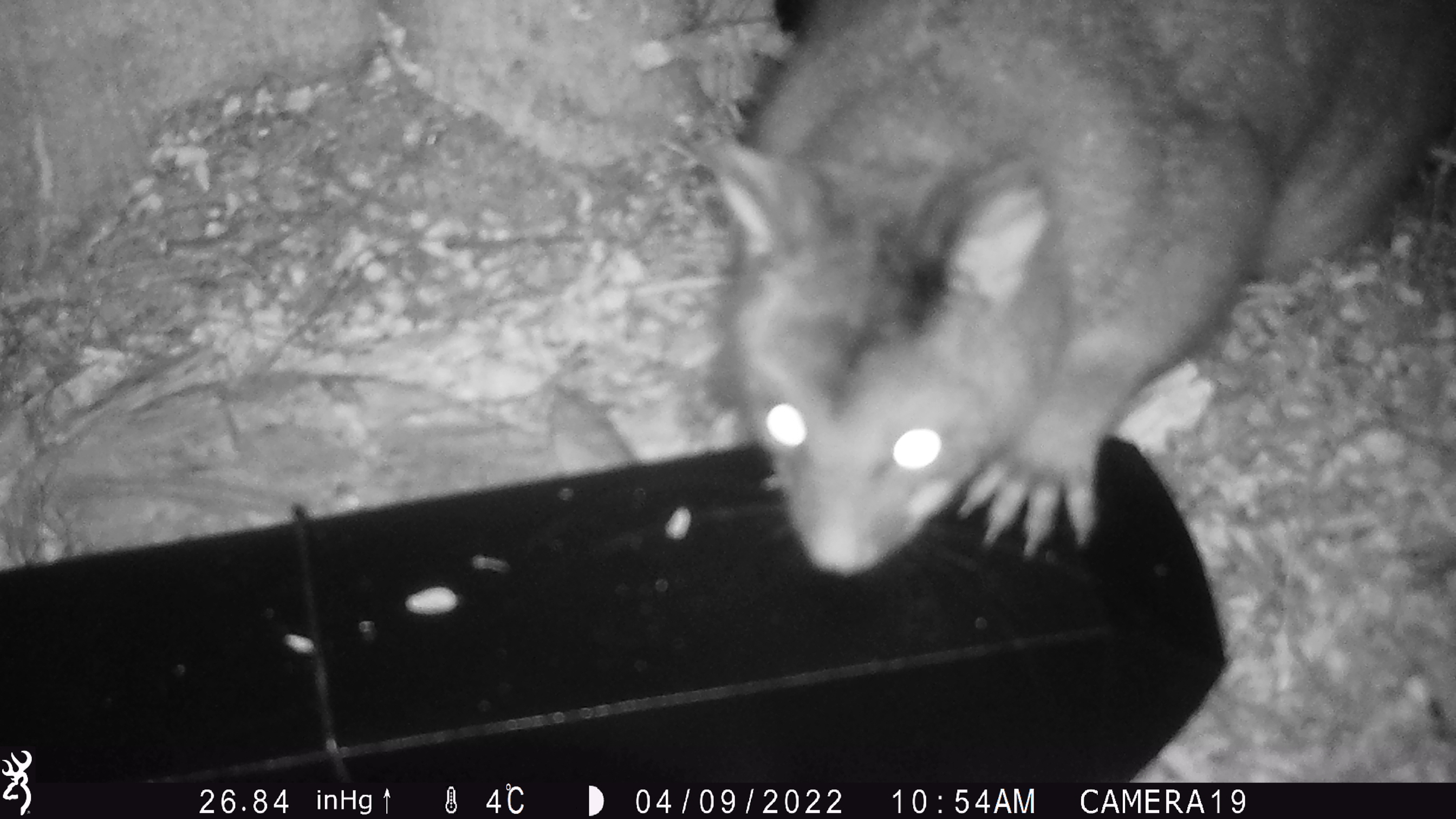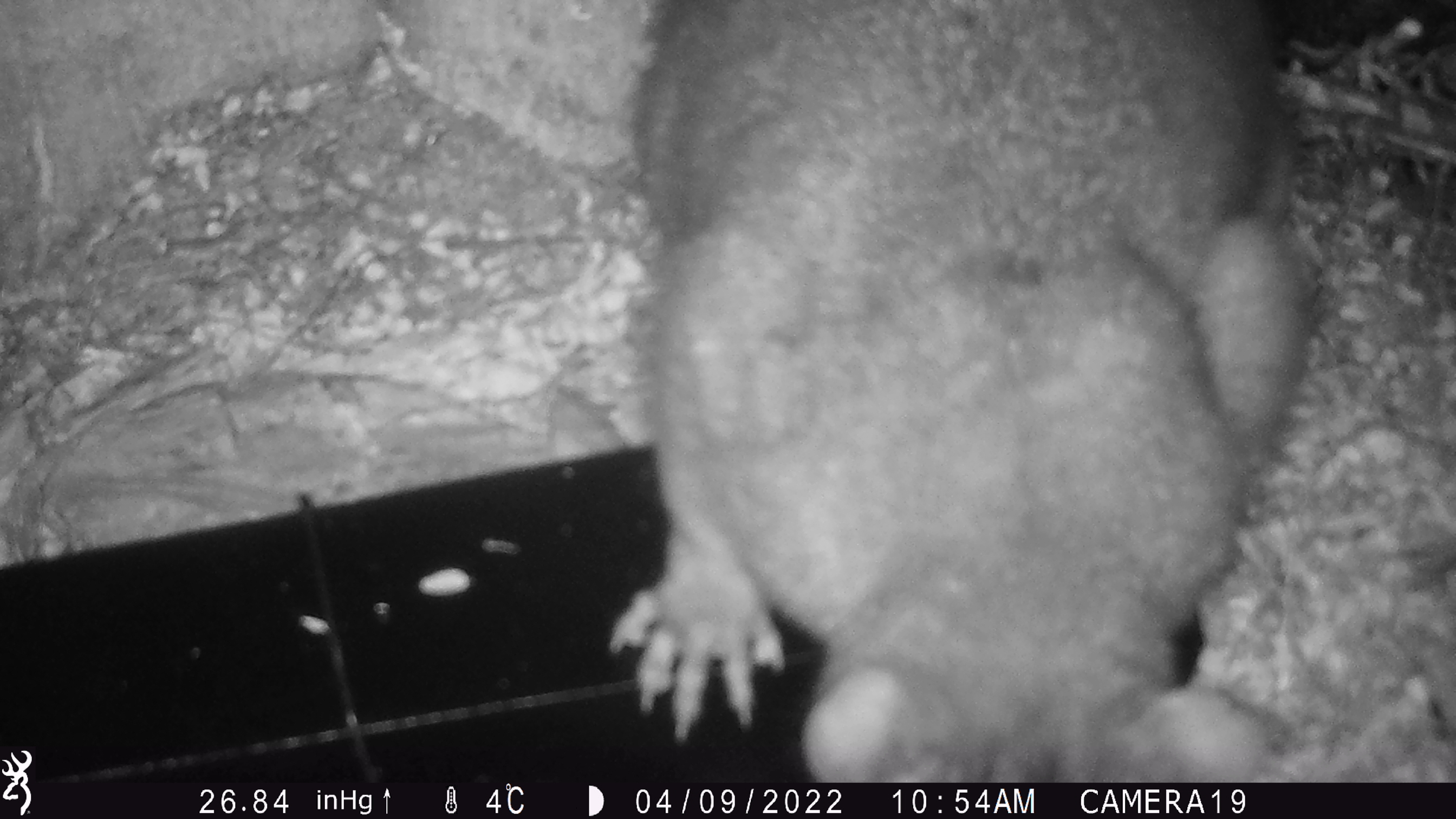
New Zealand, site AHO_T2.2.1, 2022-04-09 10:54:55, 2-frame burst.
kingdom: Animalia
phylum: Chordata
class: Mammalia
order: Diprotodontia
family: Phalangeridae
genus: Trichosurus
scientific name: Trichosurus vulpecula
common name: common brushtail possum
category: possum